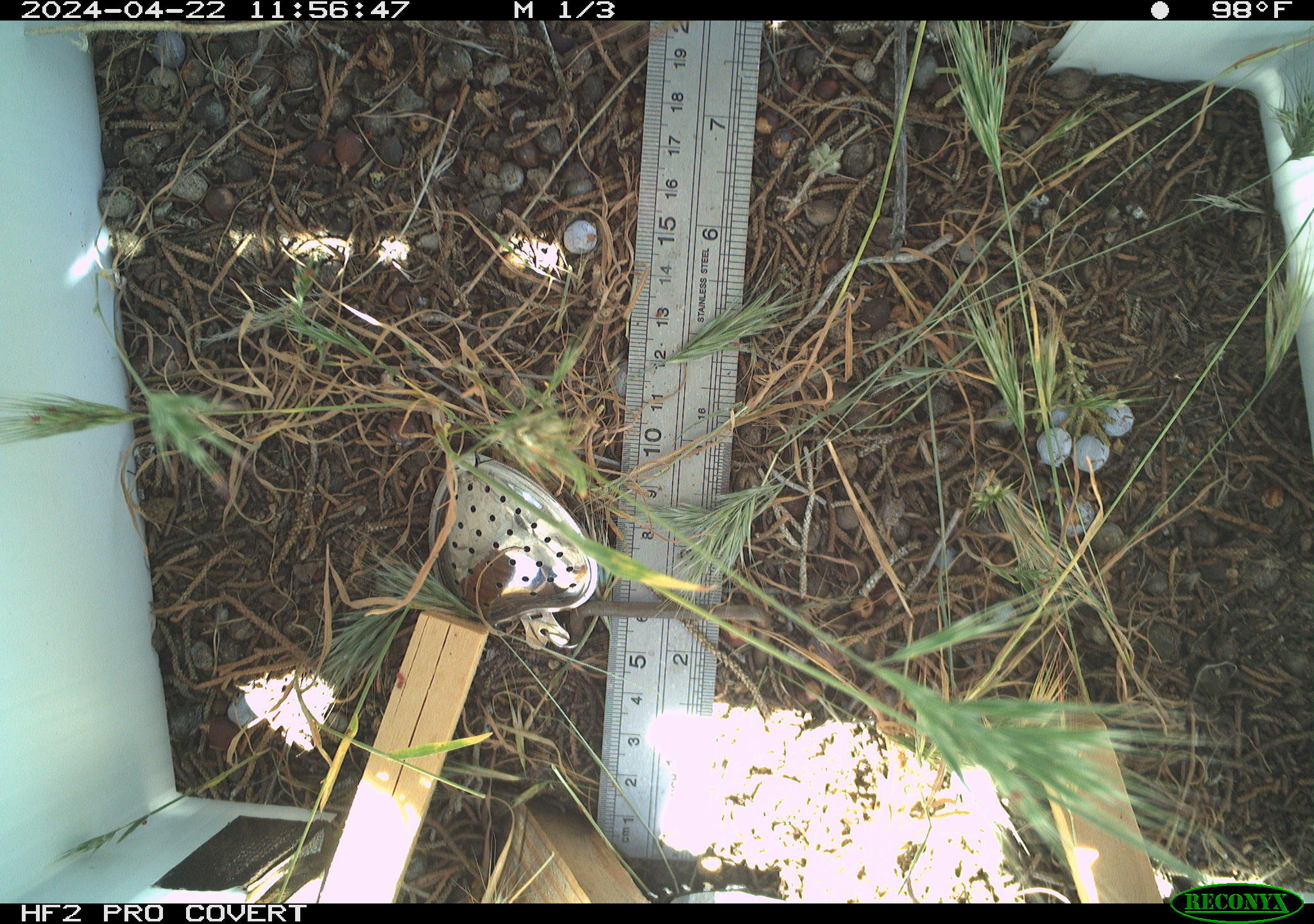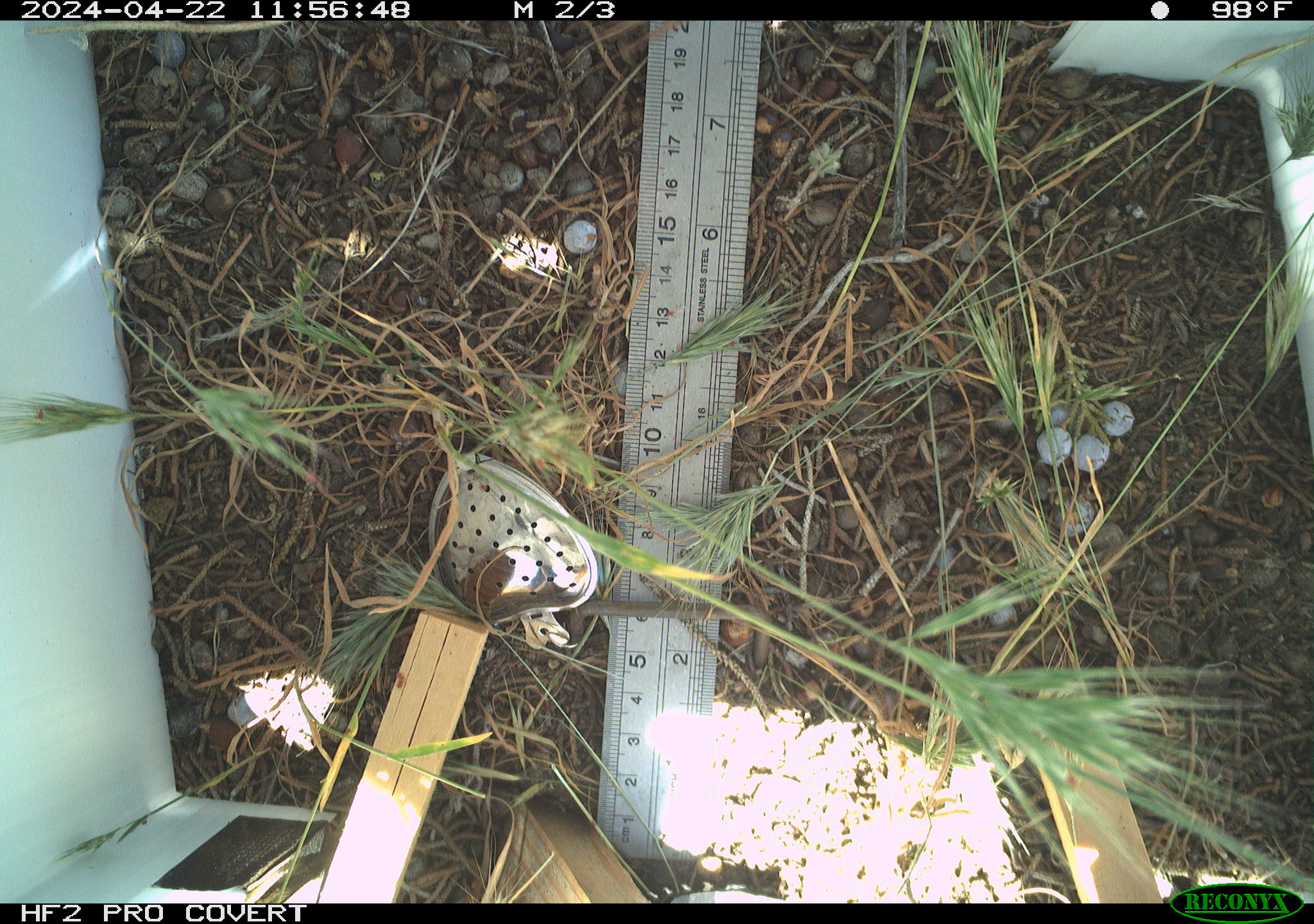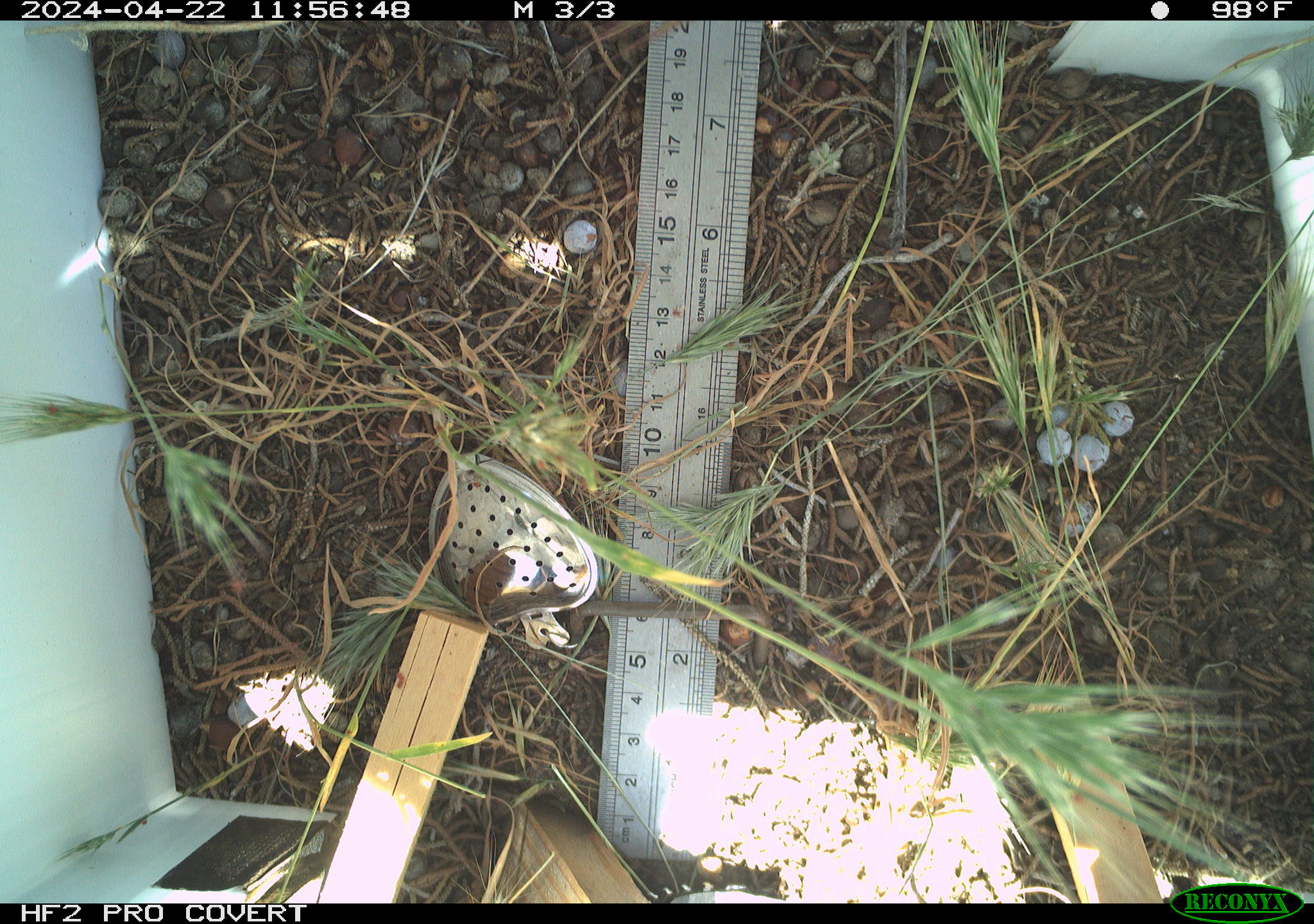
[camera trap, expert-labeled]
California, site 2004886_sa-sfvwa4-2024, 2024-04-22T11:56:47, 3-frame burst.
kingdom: Animalia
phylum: Arthropoda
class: Insecta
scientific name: Insecta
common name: insect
Insect (Insecta).